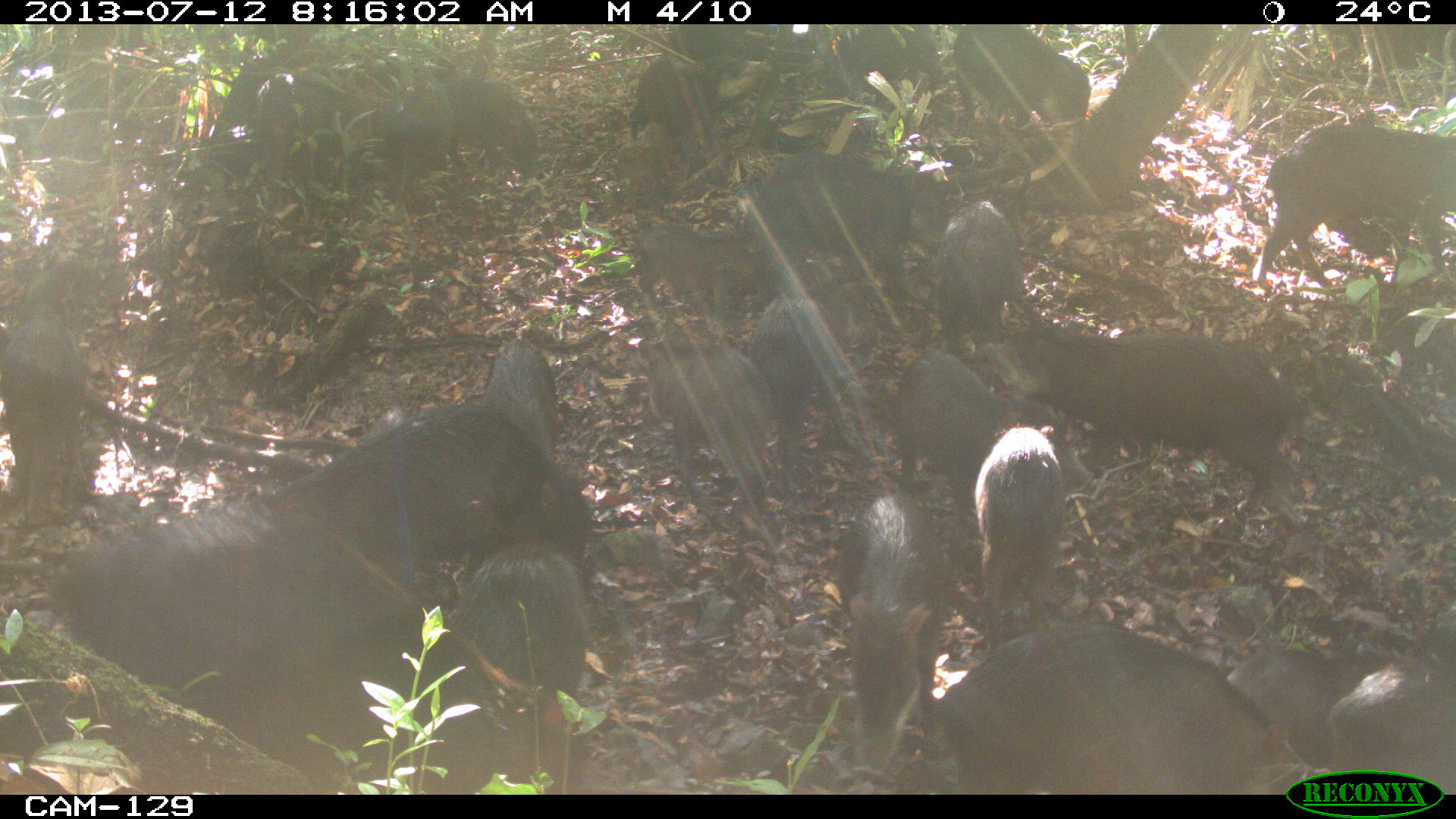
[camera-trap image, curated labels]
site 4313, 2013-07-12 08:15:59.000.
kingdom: Animalia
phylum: Chordata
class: Mammalia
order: Artiodactyla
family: Tayassuidae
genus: Tayassu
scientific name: Tayassu pecari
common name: white-lipped peccary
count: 20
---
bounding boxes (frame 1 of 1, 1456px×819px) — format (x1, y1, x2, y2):
group: (0, 23, 1455, 790)